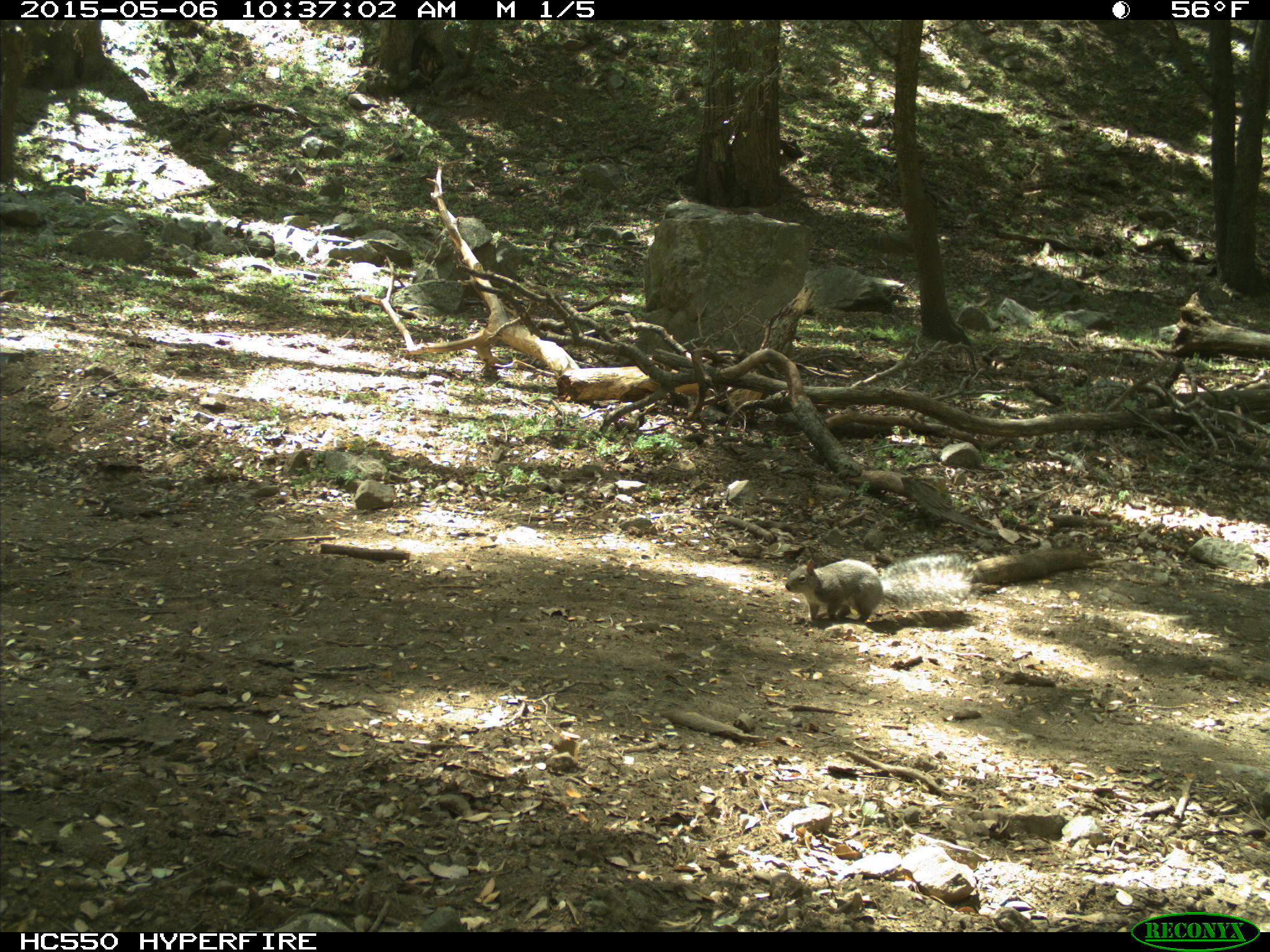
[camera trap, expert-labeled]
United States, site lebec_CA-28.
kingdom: Animalia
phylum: Chordata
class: Mammalia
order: Rodentia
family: Sciuridae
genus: Sciurus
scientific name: Sciurus carolinensis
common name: eastern gray squirrel